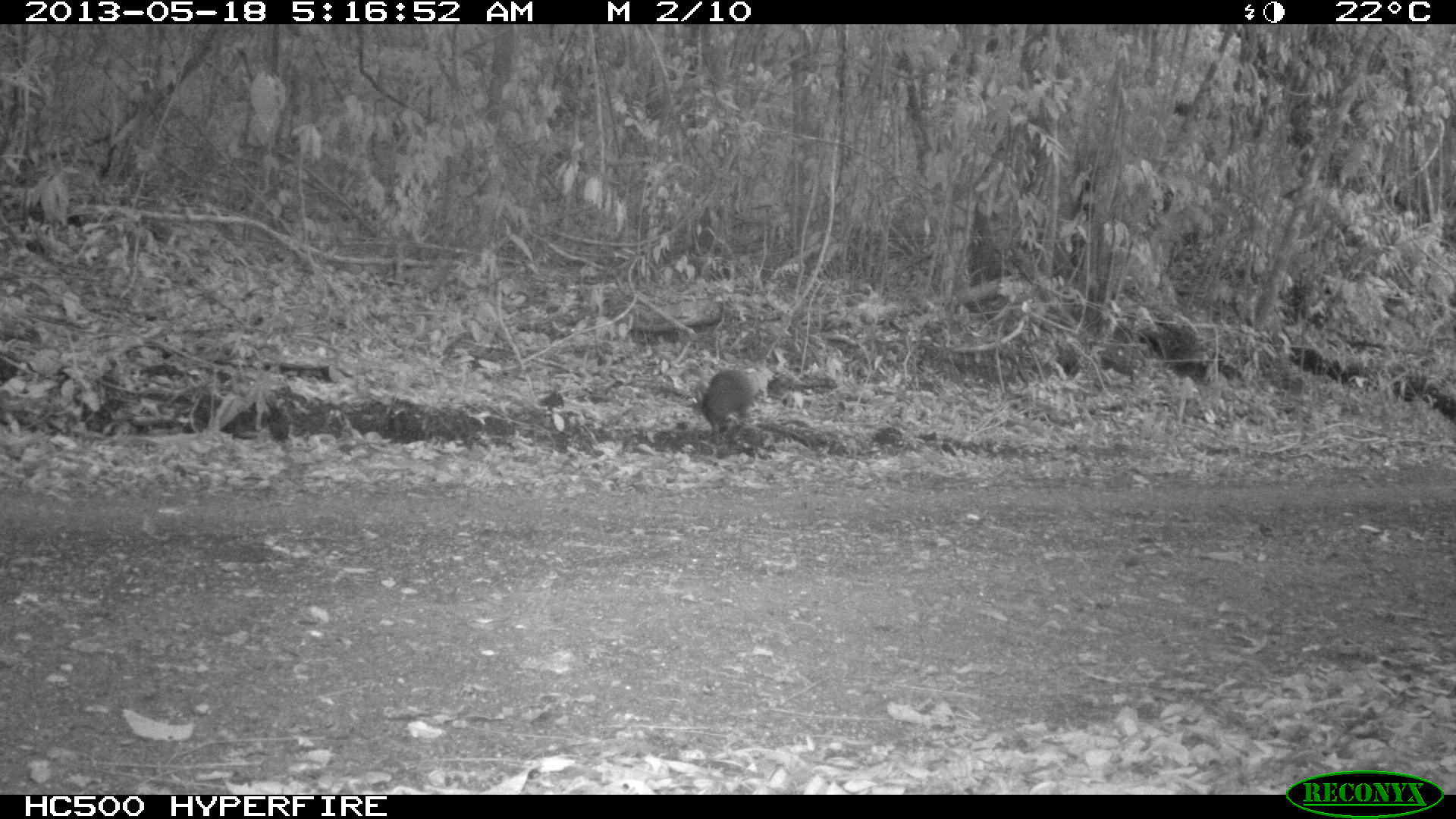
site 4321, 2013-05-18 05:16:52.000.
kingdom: Animalia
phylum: Chordata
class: Mammalia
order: Rodentia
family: Dasyproctidae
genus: Dasyprocta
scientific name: Dasyprocta punctata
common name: central american agouti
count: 1